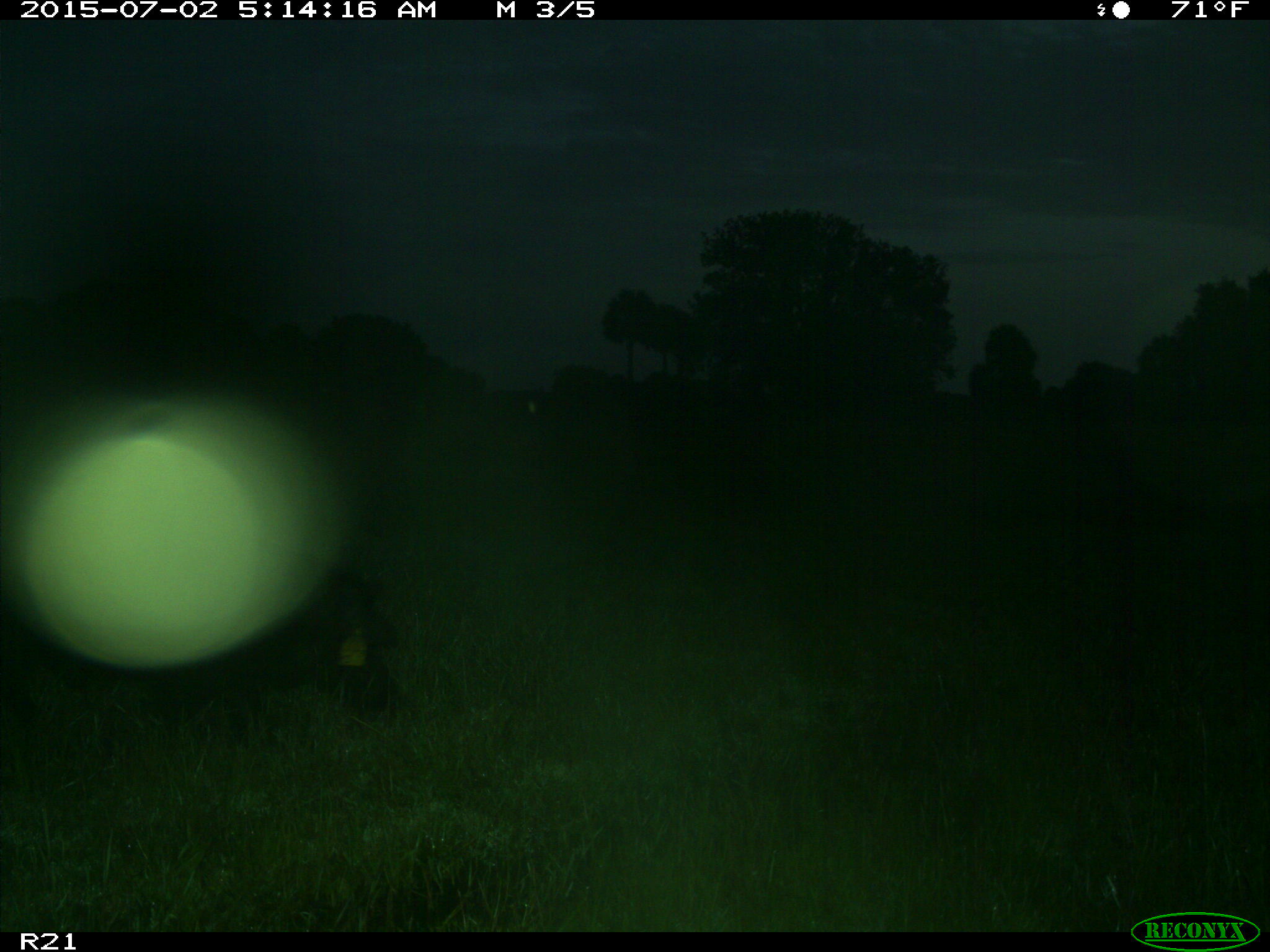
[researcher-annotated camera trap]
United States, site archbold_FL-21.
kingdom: Animalia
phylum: Chordata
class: Mammalia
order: Artiodactyla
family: Suidae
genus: Sus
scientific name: Sus scrofa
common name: wild boar